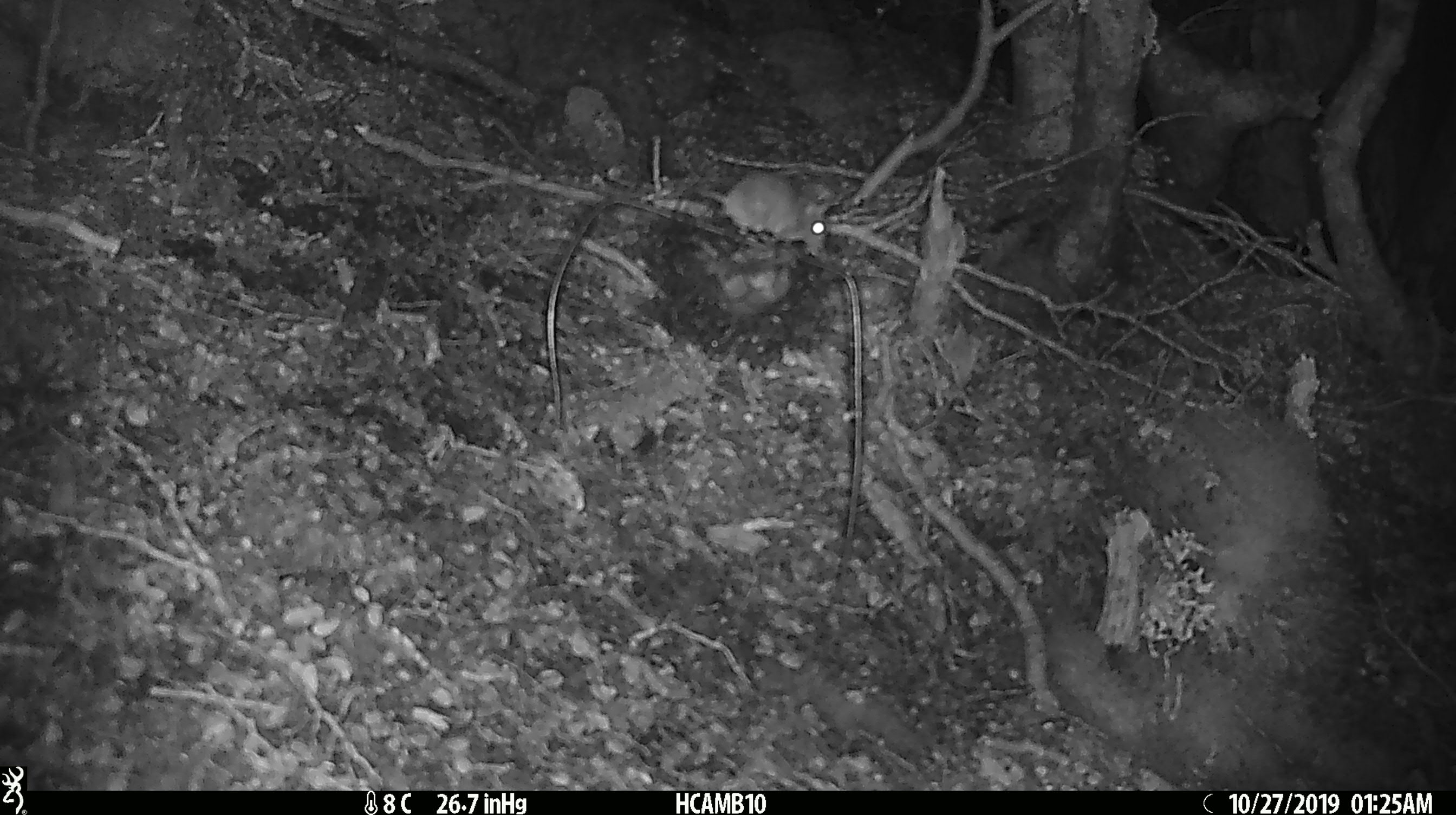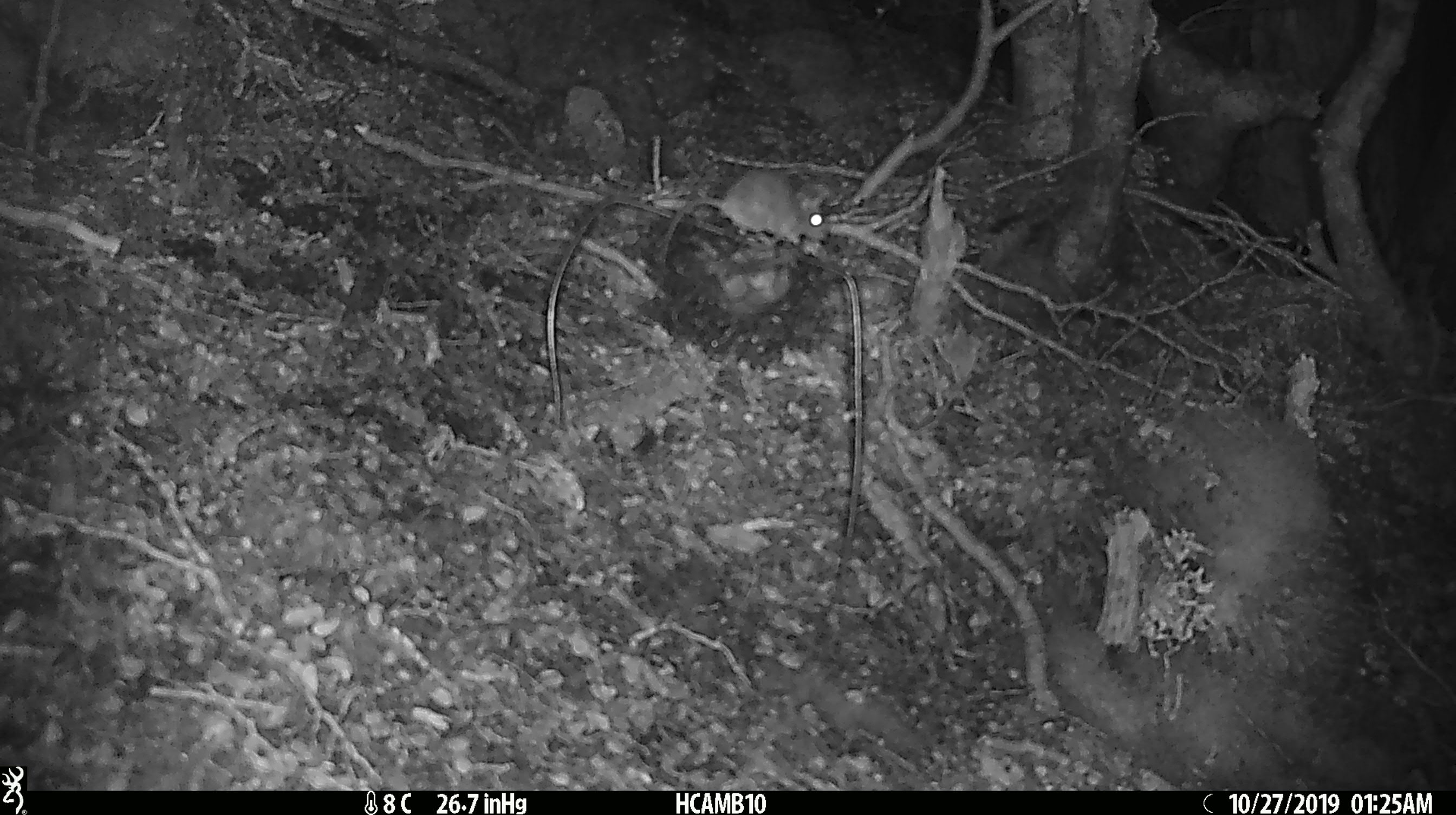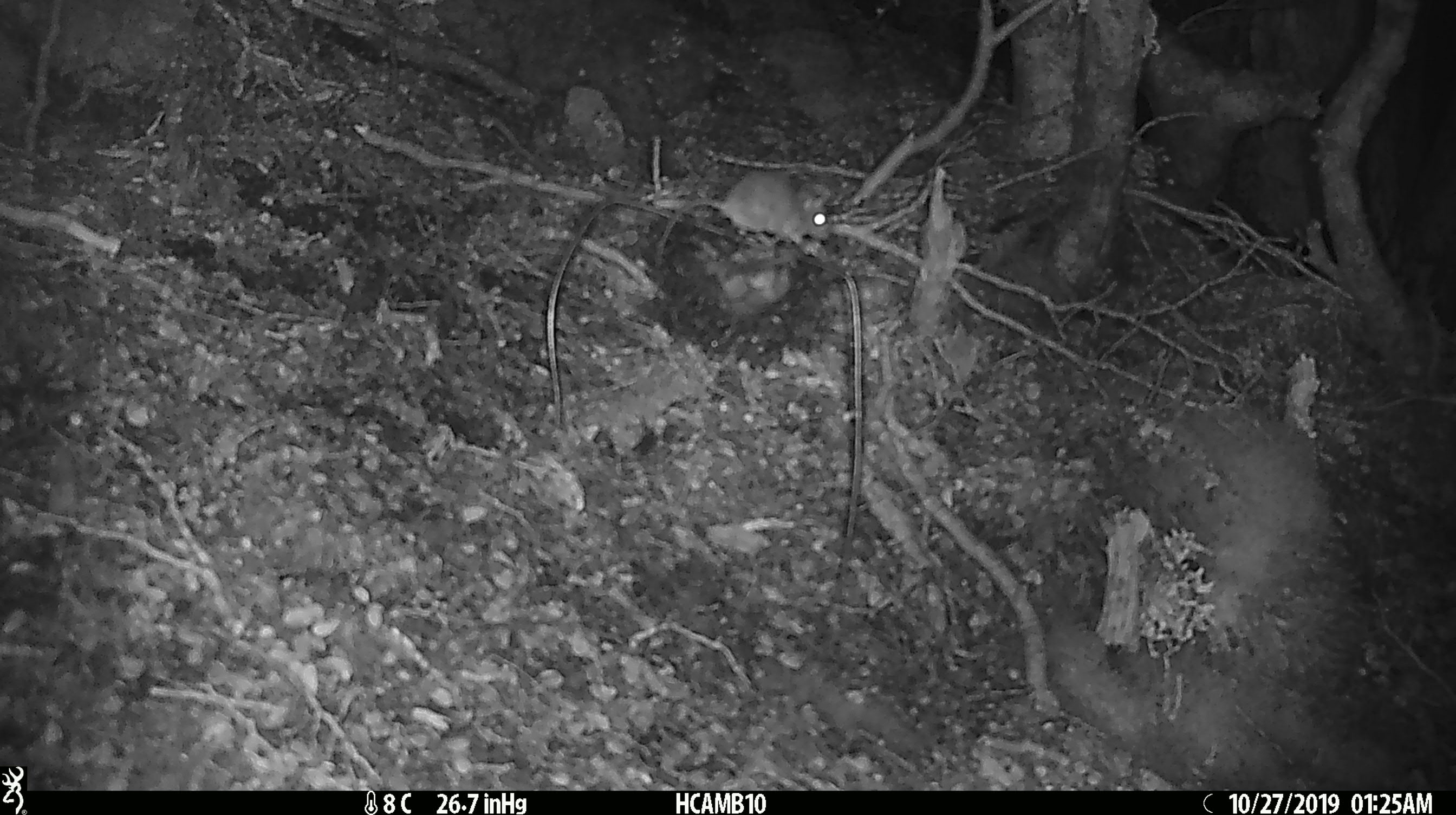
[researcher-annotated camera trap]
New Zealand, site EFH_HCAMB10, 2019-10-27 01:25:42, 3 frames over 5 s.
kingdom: Animalia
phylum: Chordata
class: Mammalia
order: Rodentia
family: Muridae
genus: Mus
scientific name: Mus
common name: mouse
Mouse (Mus).